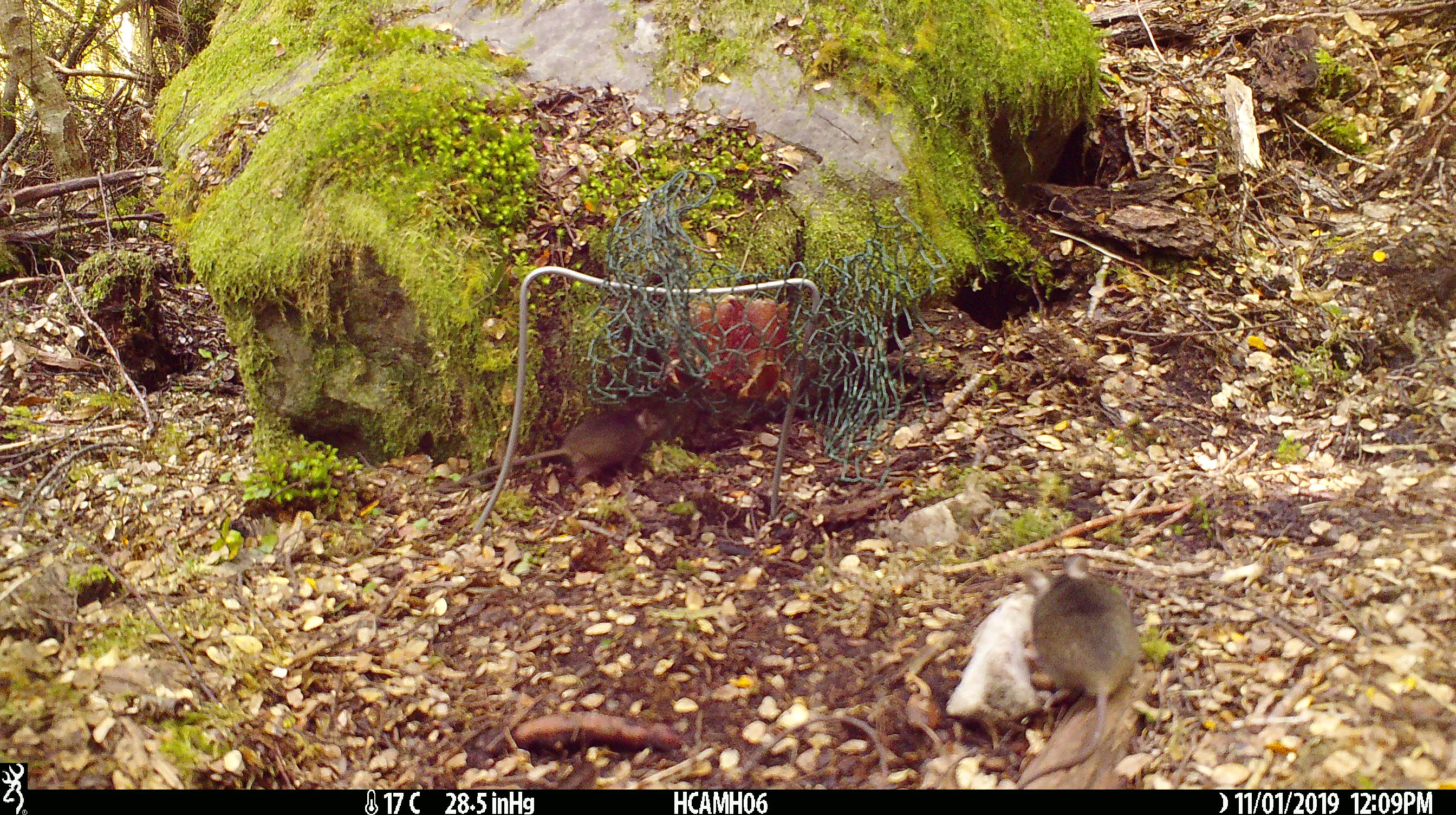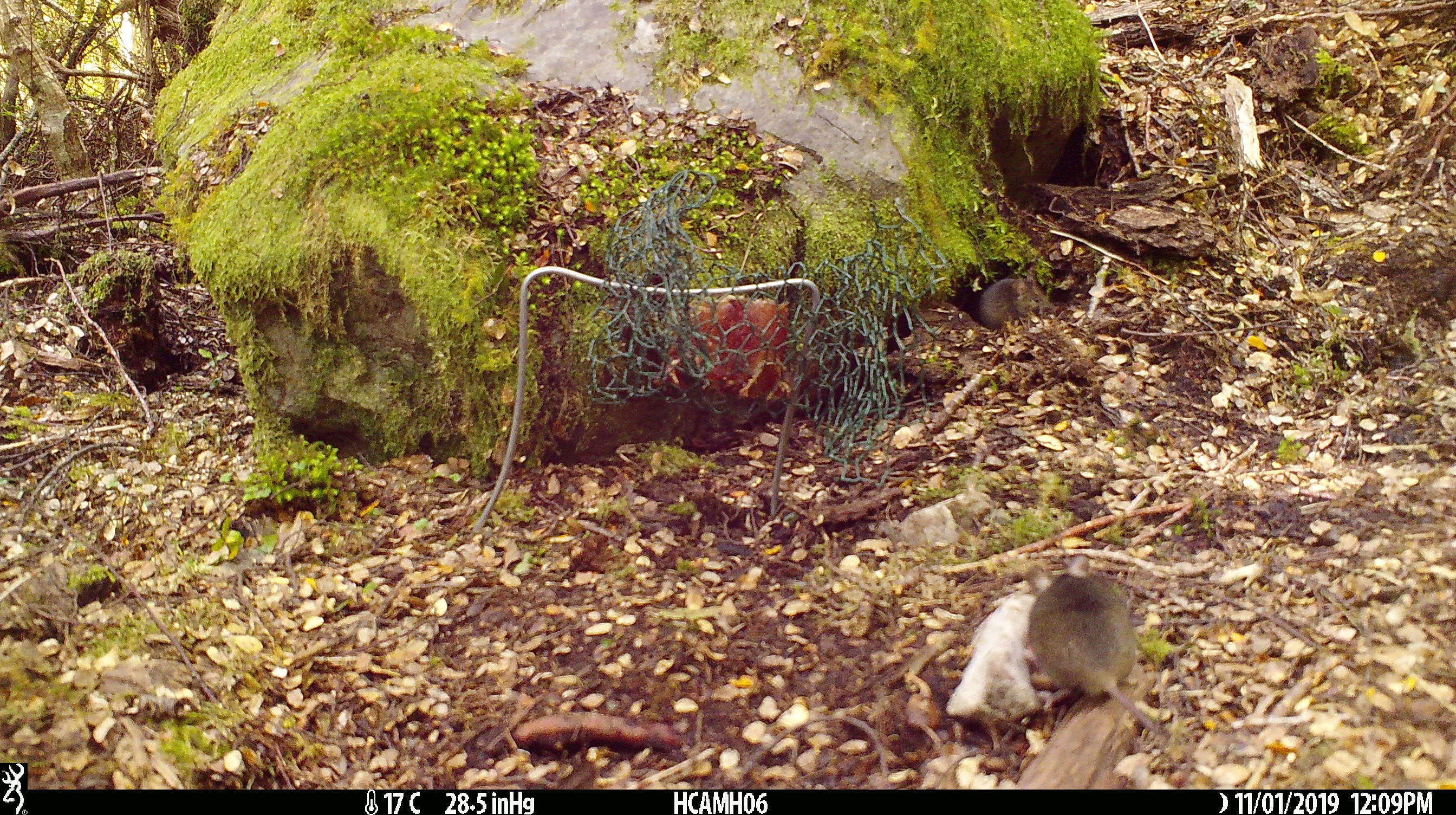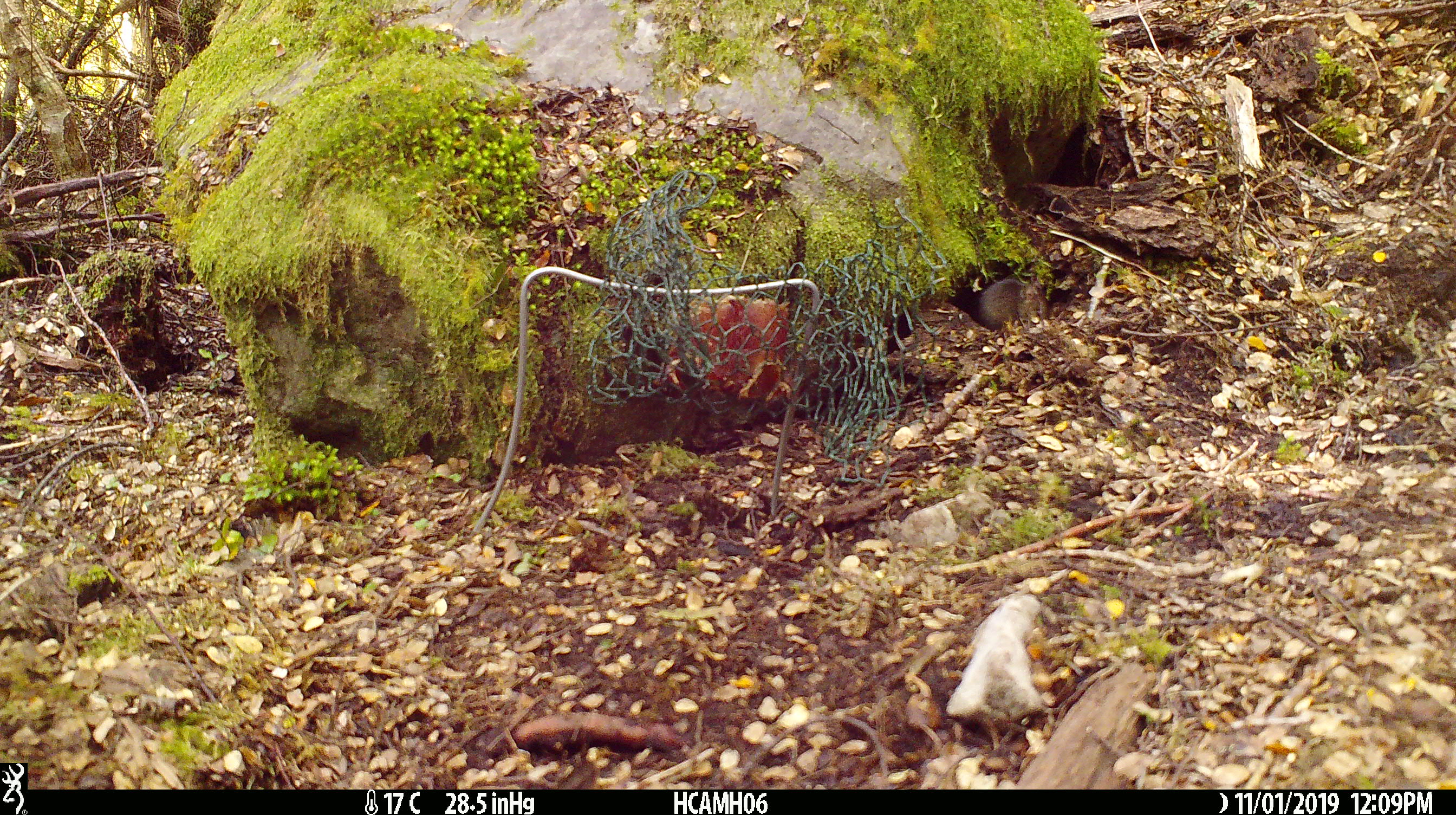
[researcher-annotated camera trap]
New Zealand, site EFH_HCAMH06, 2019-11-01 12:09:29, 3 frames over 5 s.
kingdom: Animalia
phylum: Chordata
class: Mammalia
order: Rodentia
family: Muridae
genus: Mus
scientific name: Mus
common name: mouse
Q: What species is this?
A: Mouse (Mus).